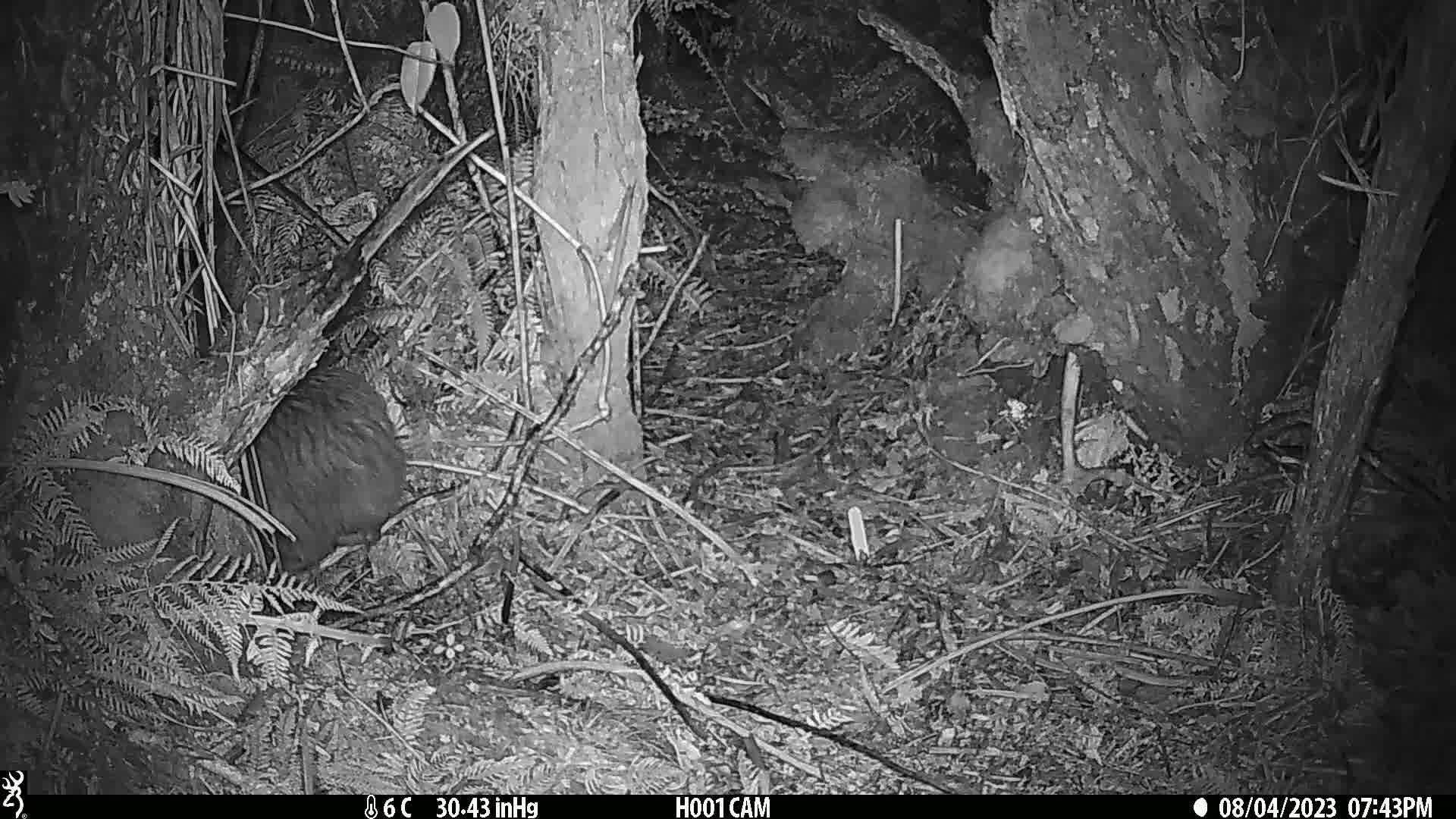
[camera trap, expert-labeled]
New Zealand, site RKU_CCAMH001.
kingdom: Animalia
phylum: Chordata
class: Aves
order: Apterygiformes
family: Apterygidae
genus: Apteryx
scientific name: Apteryx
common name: kiwi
Kiwi (Apteryx).